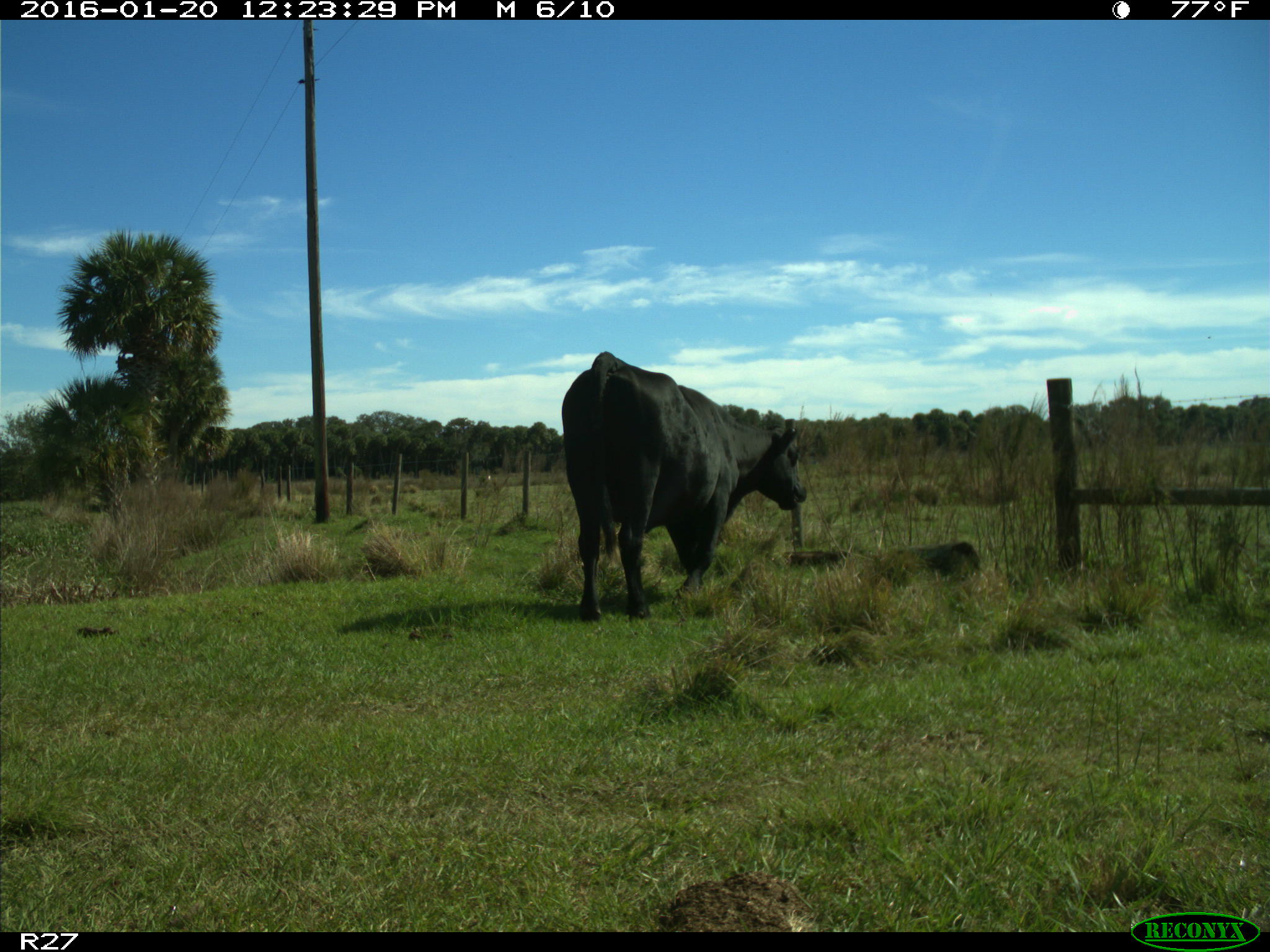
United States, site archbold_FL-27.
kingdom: Animalia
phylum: Chordata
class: Mammalia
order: Artiodactyla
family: Bovidae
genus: Bos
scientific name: Bos taurus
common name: domestic cow